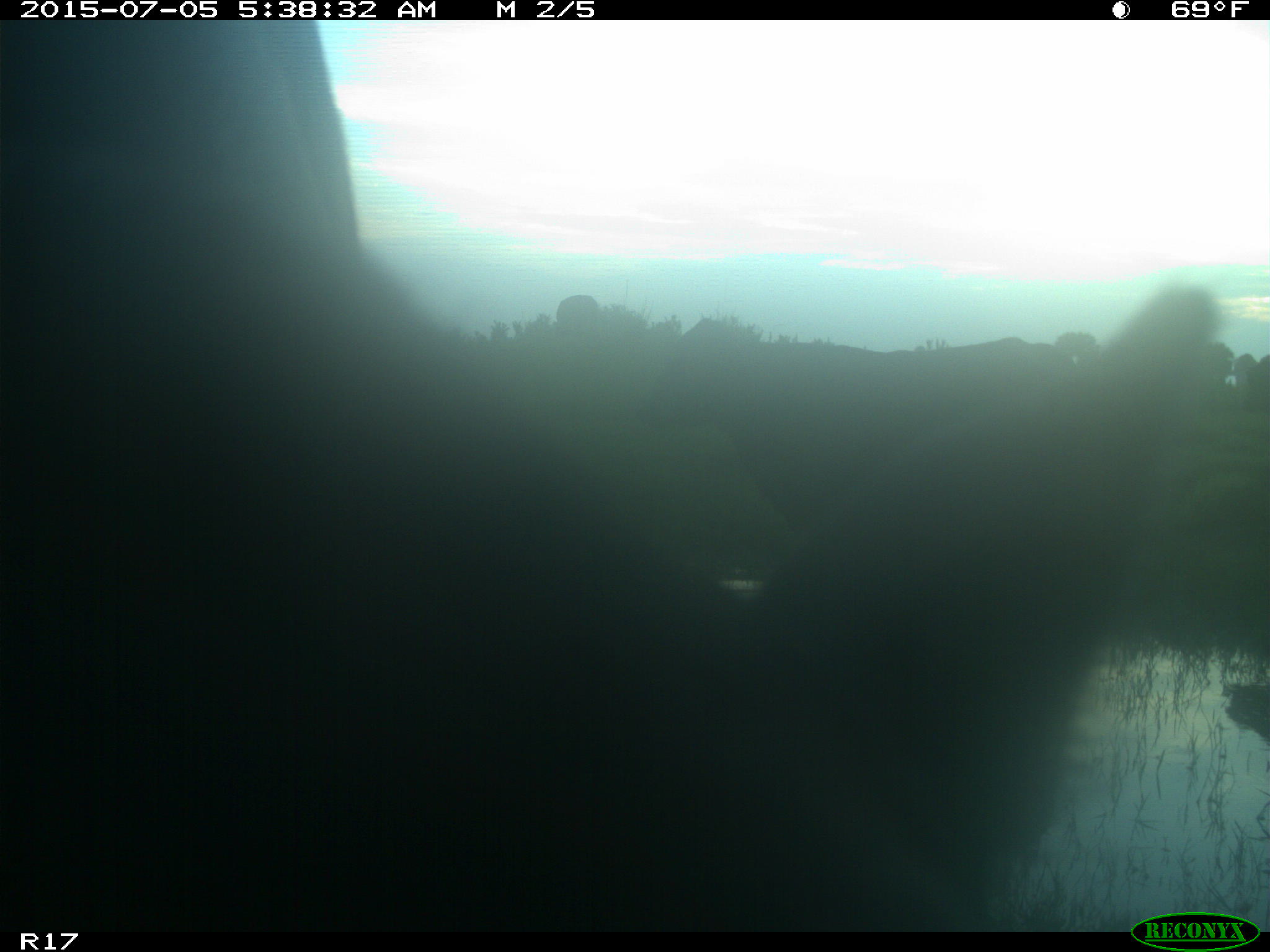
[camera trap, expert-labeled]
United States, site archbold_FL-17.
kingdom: Animalia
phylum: Chordata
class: Mammalia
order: Artiodactyla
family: Bovidae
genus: Bos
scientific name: Bos taurus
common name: domestic cow